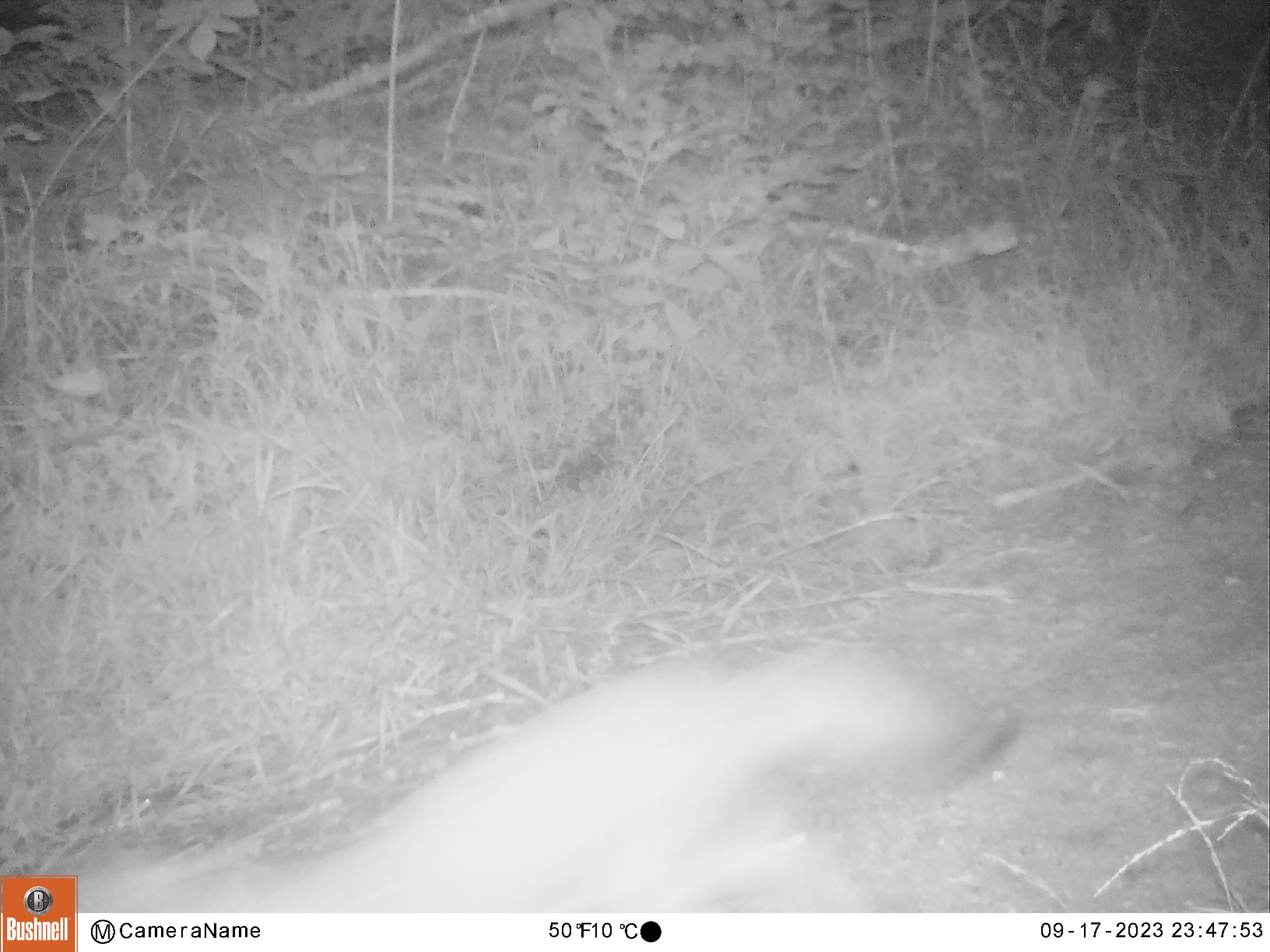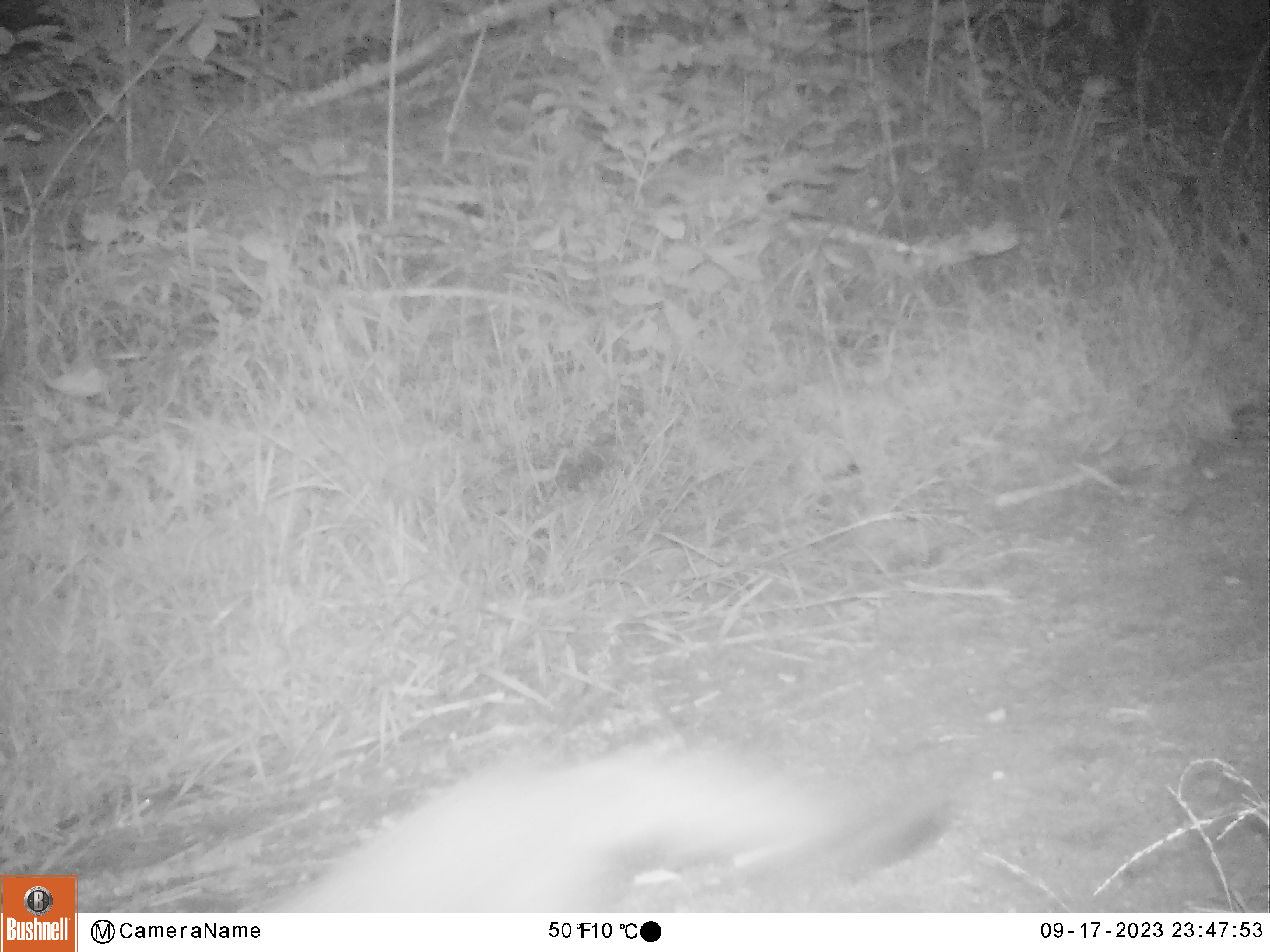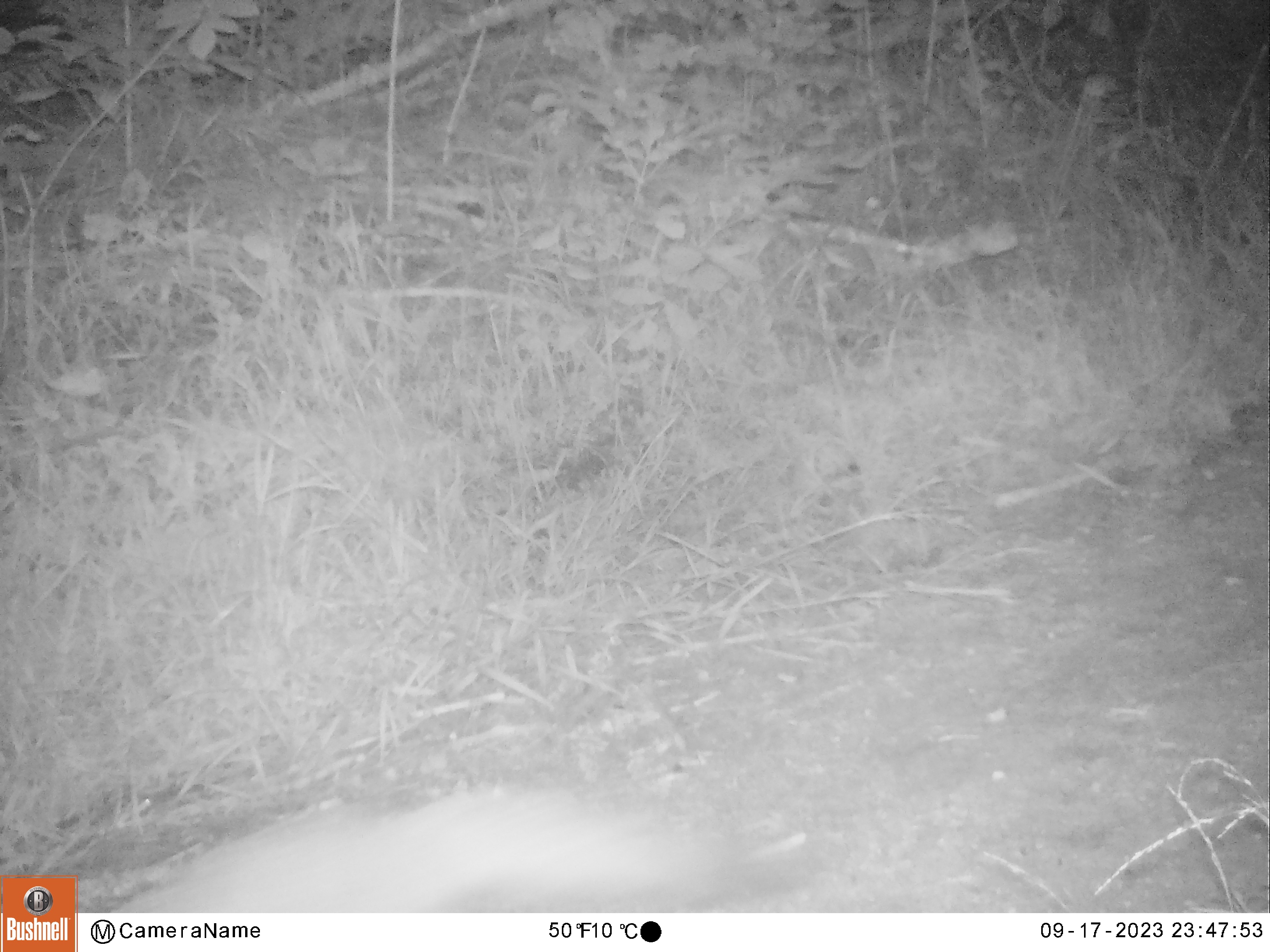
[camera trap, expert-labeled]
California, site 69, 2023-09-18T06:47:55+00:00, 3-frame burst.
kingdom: Animalia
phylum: Chordata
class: Mammalia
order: Carnivora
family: Canidae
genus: Urocyon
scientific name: Urocyon cinereoargenteus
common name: gray fox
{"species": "gray fox (Urocyon cinereoargenteus)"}